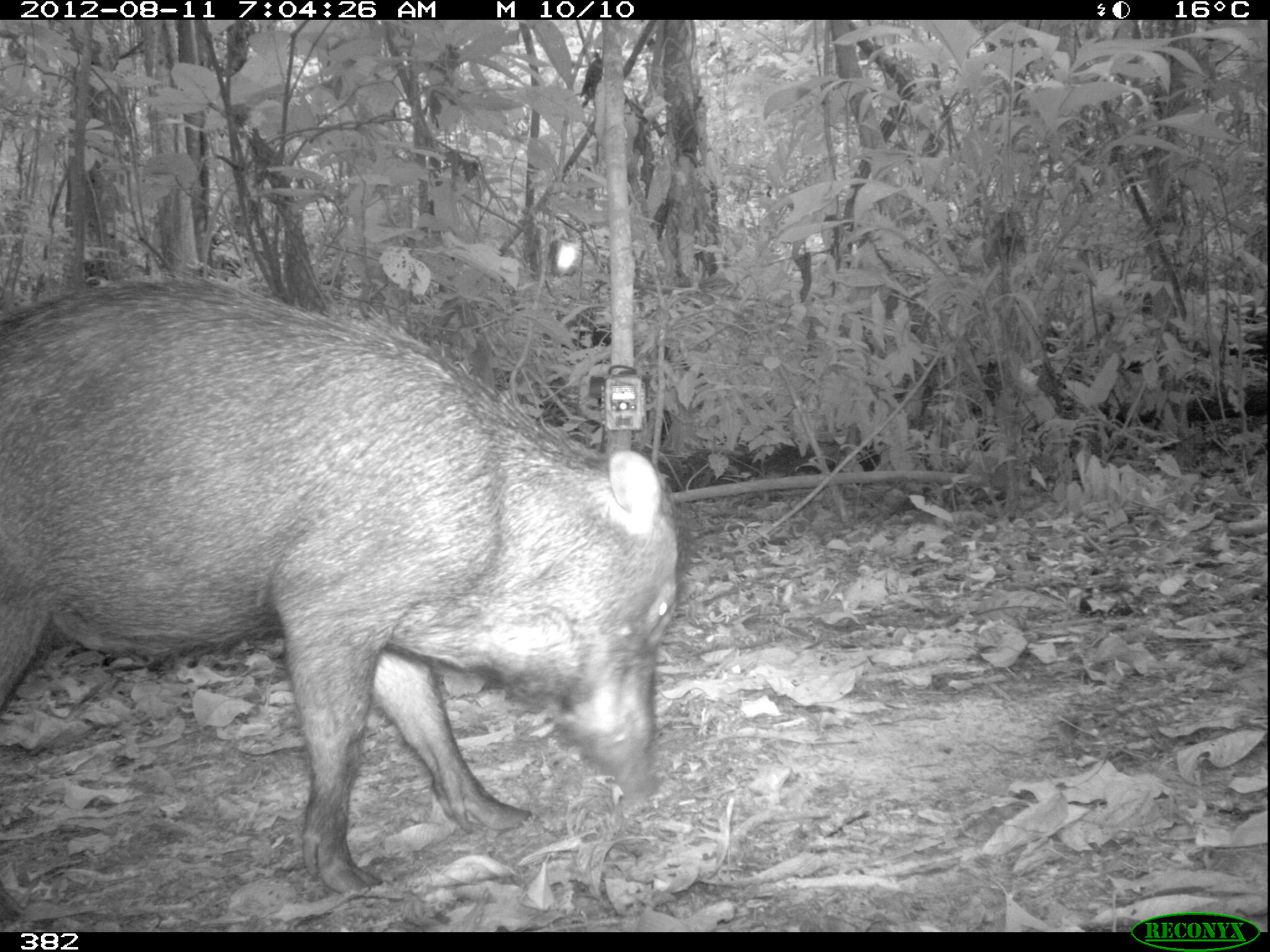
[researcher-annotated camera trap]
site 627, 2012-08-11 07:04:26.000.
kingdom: Animalia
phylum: Chordata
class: Mammalia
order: Artiodactyla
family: Tayassuidae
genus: Tayassu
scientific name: Tayassu pecari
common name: white-lipped peccary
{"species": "Tayassu pecari (white-lipped peccary)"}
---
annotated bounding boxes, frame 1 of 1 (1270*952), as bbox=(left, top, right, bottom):
tayassu pecari: bbox=(0, 271, 681, 896)